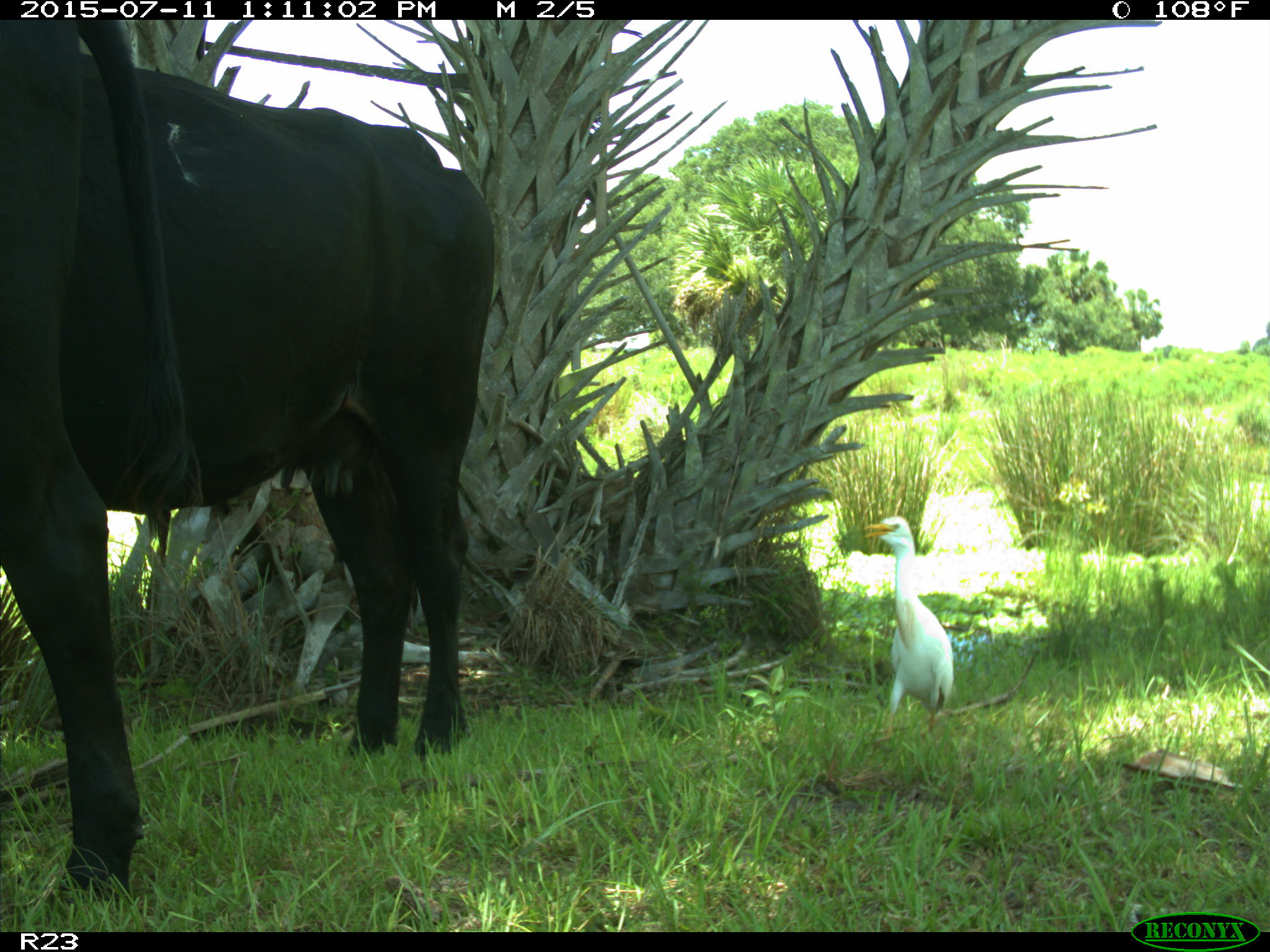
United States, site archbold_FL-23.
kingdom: Animalia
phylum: Chordata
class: Mammalia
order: Artiodactyla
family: Bovidae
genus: Bos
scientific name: Bos taurus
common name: domestic cow